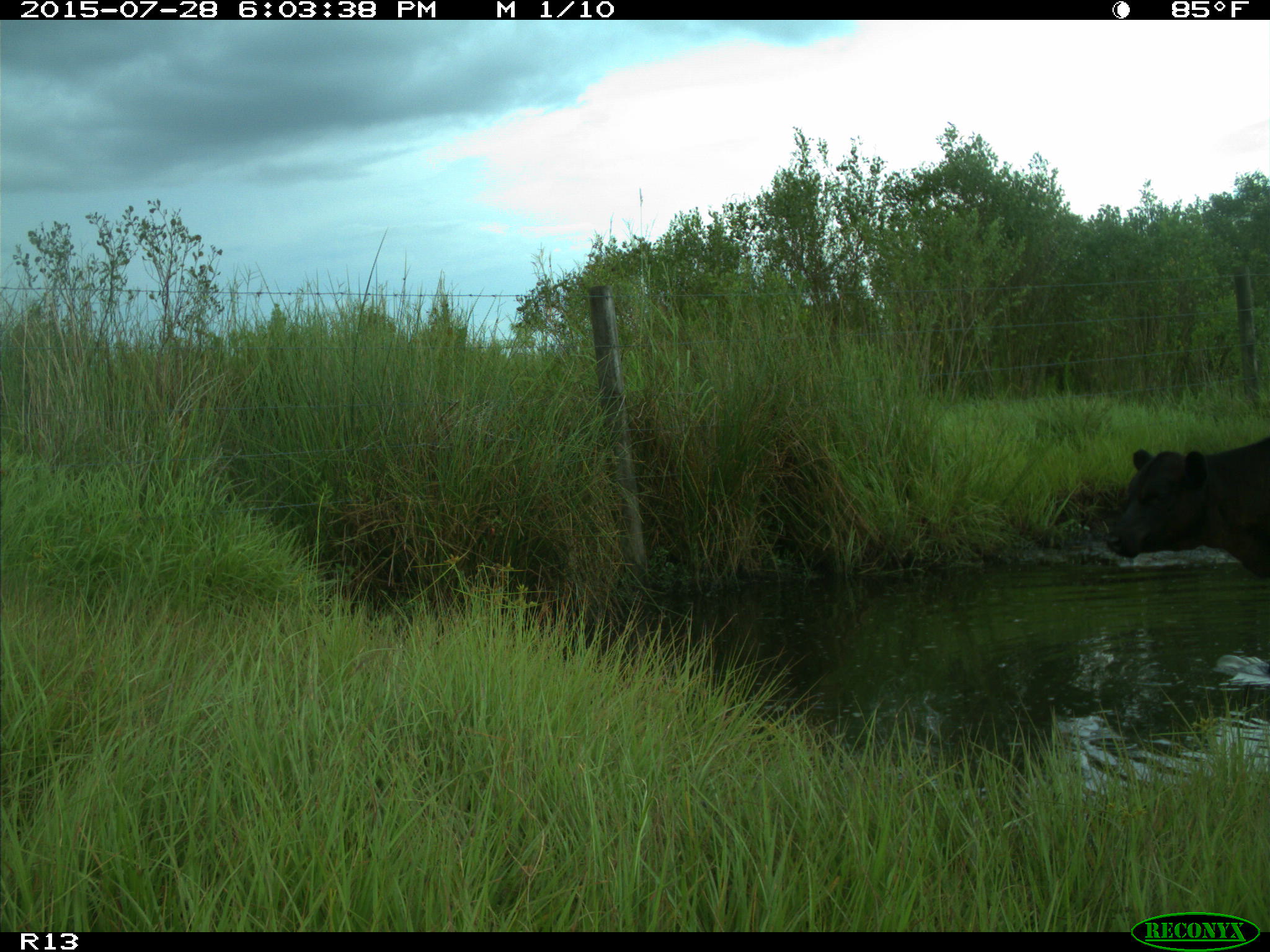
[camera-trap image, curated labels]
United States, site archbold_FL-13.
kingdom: Animalia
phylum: Chordata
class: Mammalia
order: Artiodactyla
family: Bovidae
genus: Bos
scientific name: Bos taurus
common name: domestic cow